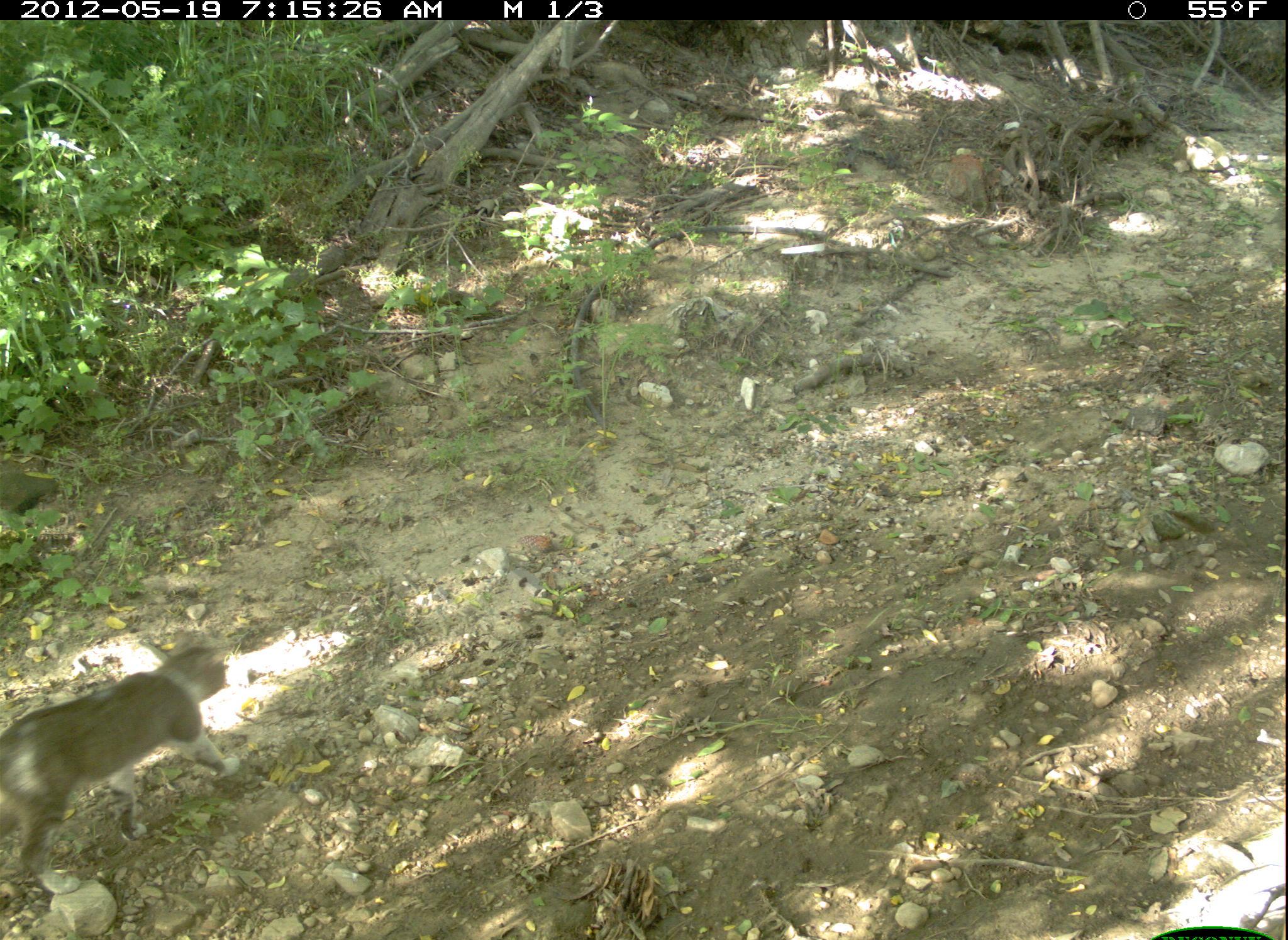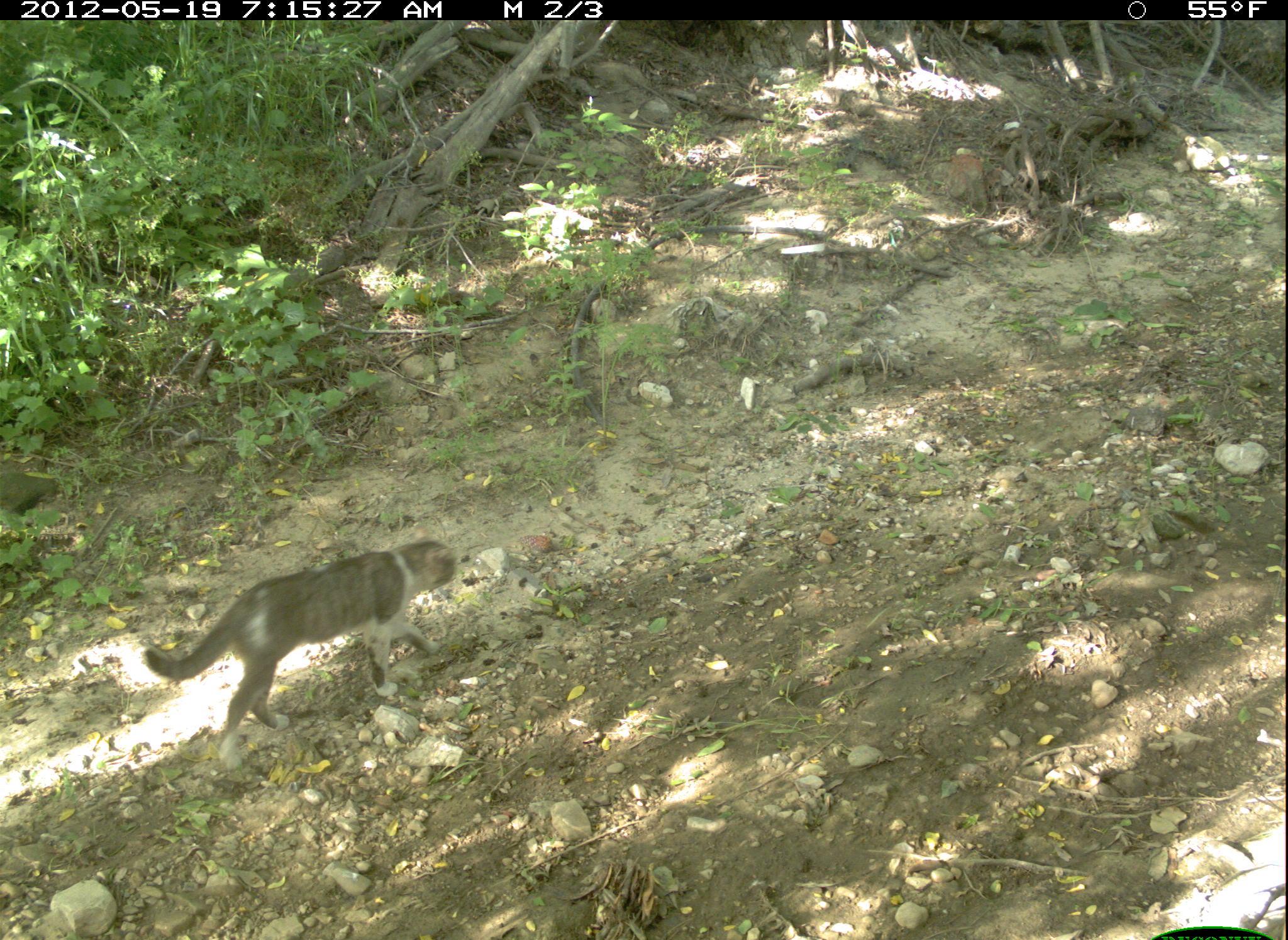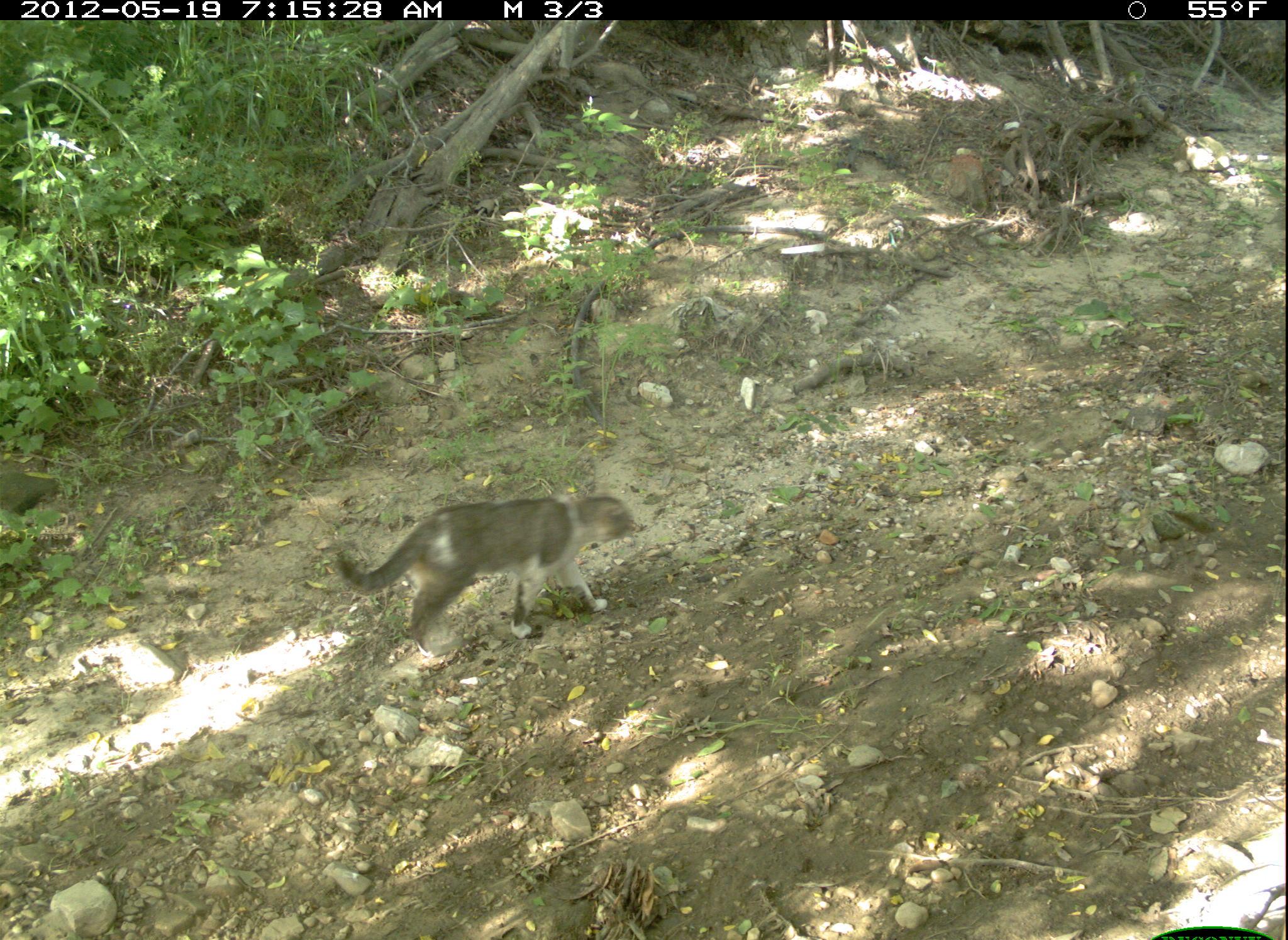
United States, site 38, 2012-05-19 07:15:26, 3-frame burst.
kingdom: Animalia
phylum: Chordata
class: Mammalia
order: Carnivora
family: Felidae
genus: Felis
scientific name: Felis catus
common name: cat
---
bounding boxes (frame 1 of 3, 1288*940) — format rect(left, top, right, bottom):
cat: rect(2, 625, 259, 896)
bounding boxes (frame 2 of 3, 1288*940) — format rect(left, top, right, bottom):
cat: rect(134, 523, 459, 776)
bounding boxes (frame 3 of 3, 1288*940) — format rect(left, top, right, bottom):
cat: rect(327, 483, 649, 660)